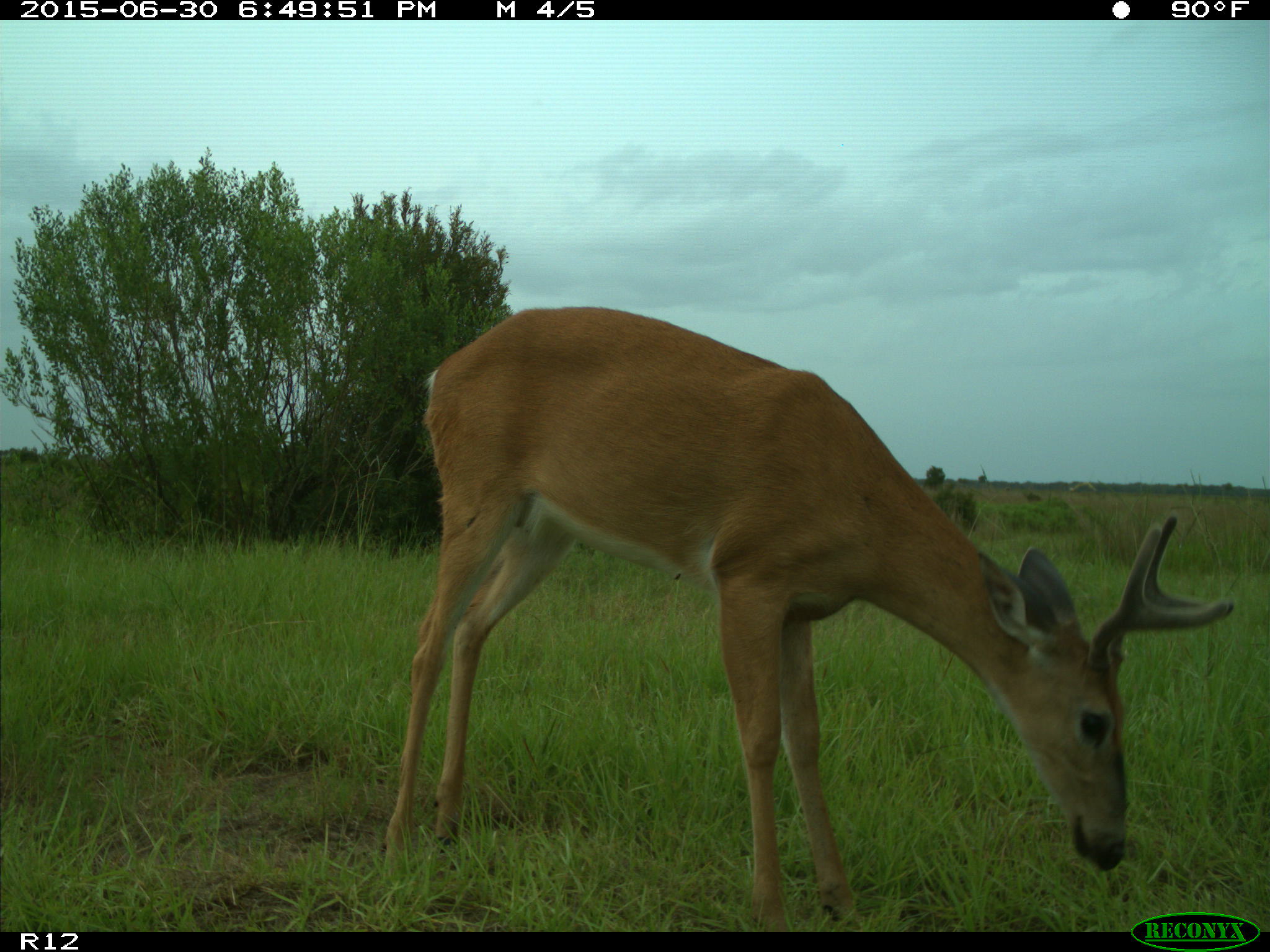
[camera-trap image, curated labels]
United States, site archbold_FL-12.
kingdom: Animalia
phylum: Chordata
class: Mammalia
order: Artiodactyla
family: Cervidae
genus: Odocoileus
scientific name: Odocoileus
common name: deer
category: unidentified deer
Unidentified deer (deer) (Odocoileus).